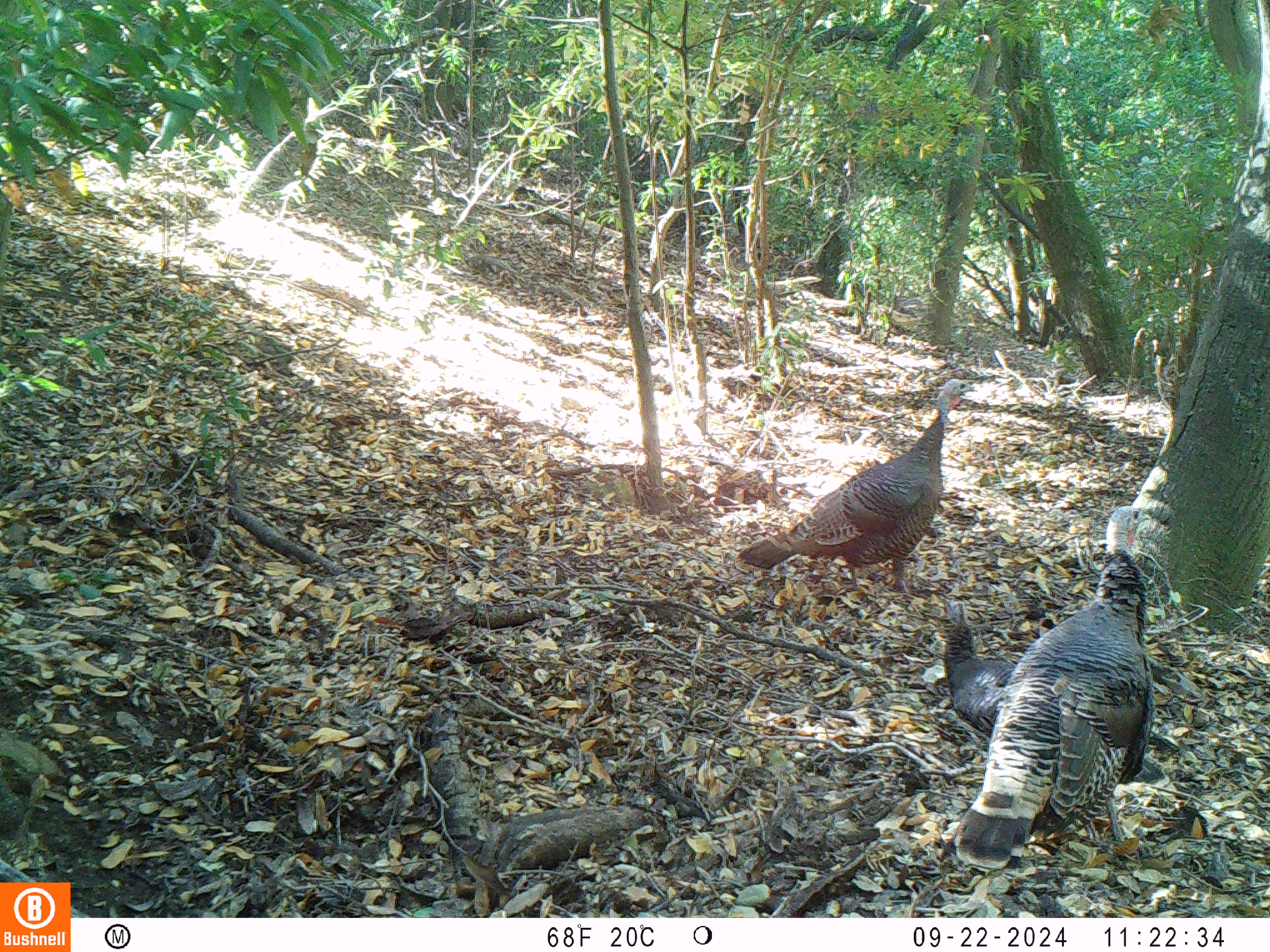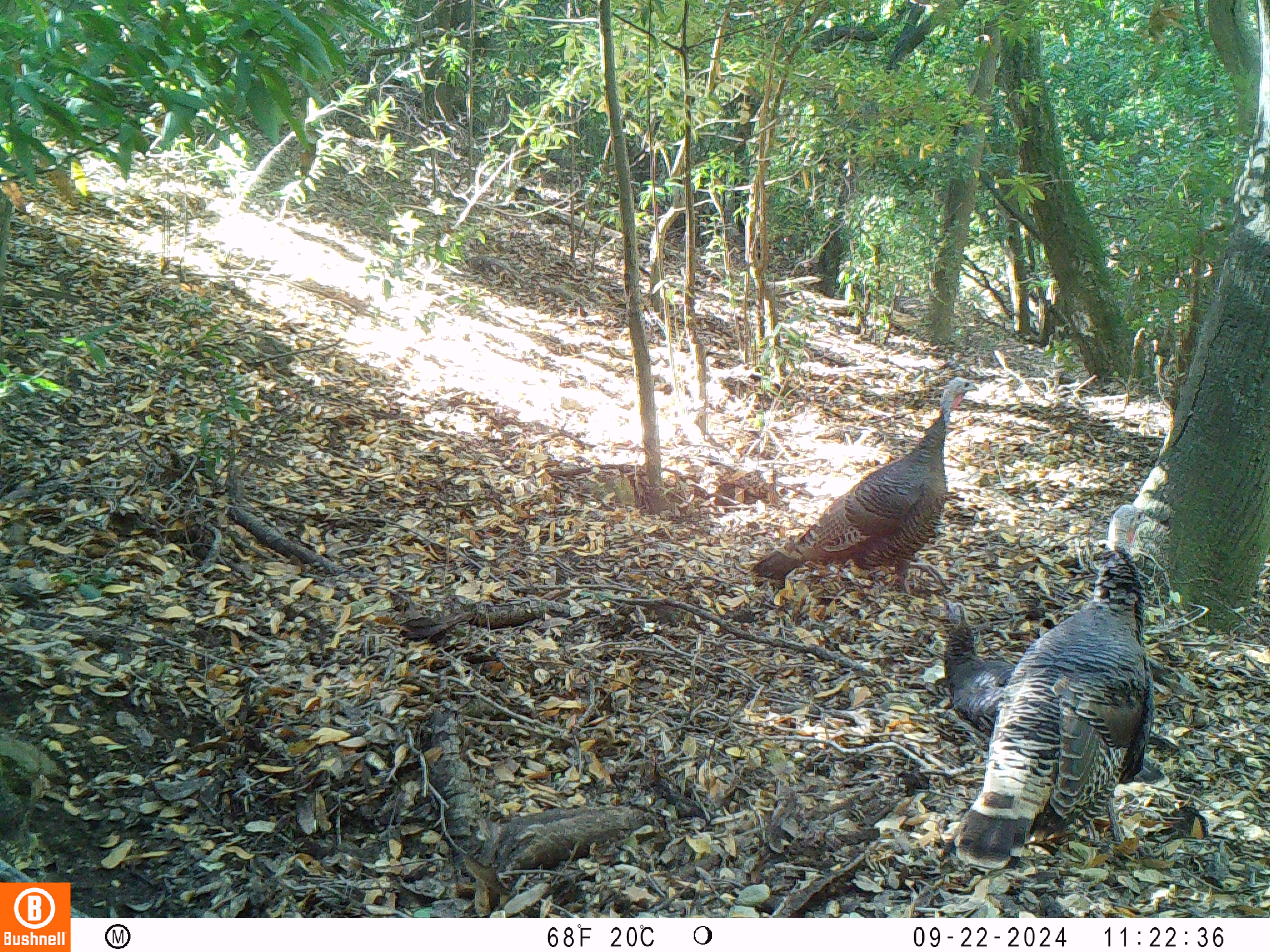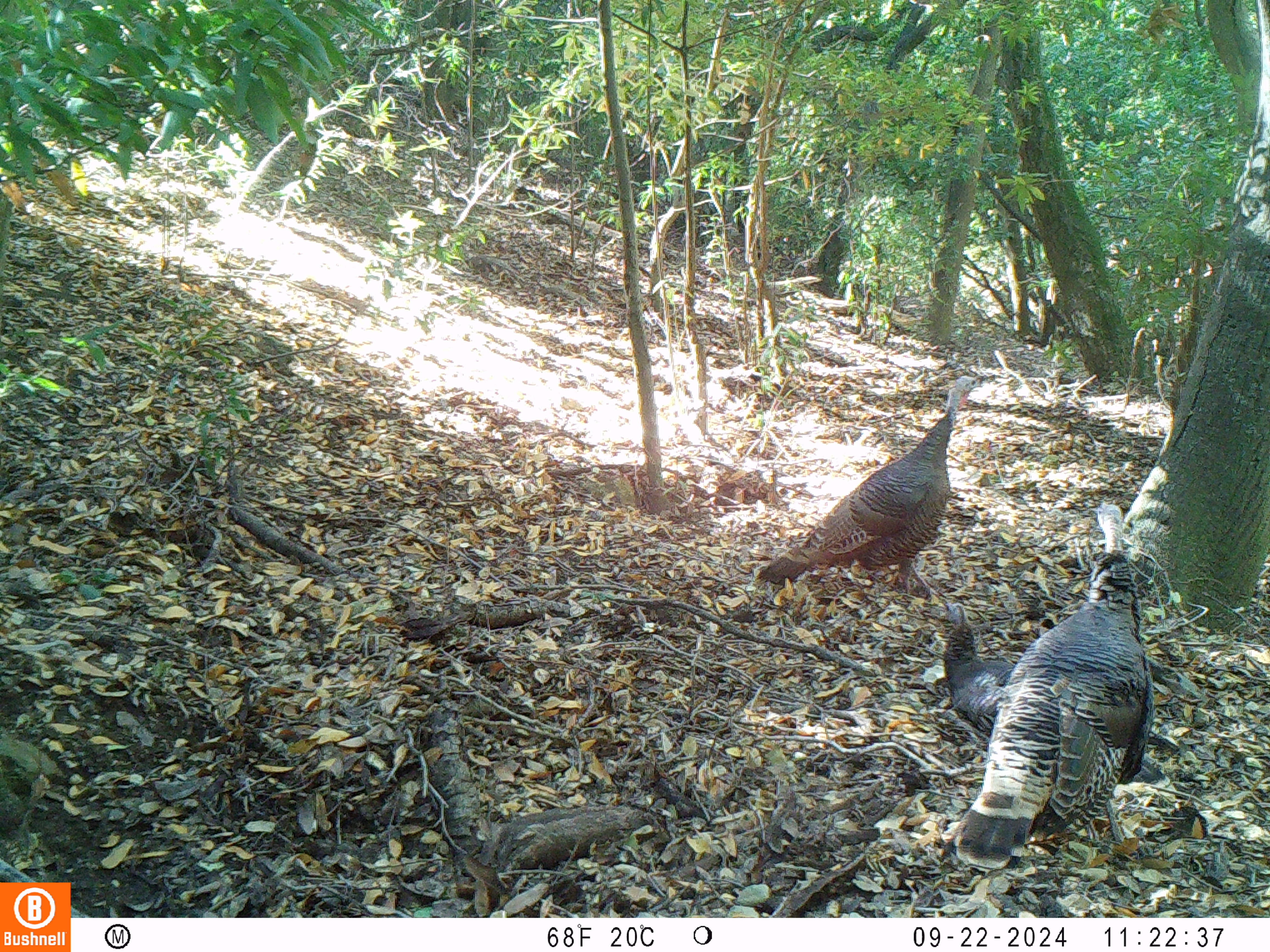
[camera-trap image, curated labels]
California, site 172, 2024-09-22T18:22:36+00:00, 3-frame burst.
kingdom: Animalia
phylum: Chordata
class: Aves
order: Galliformes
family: Phasianidae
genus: Meleagris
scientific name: Meleagris gallopavo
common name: turkey